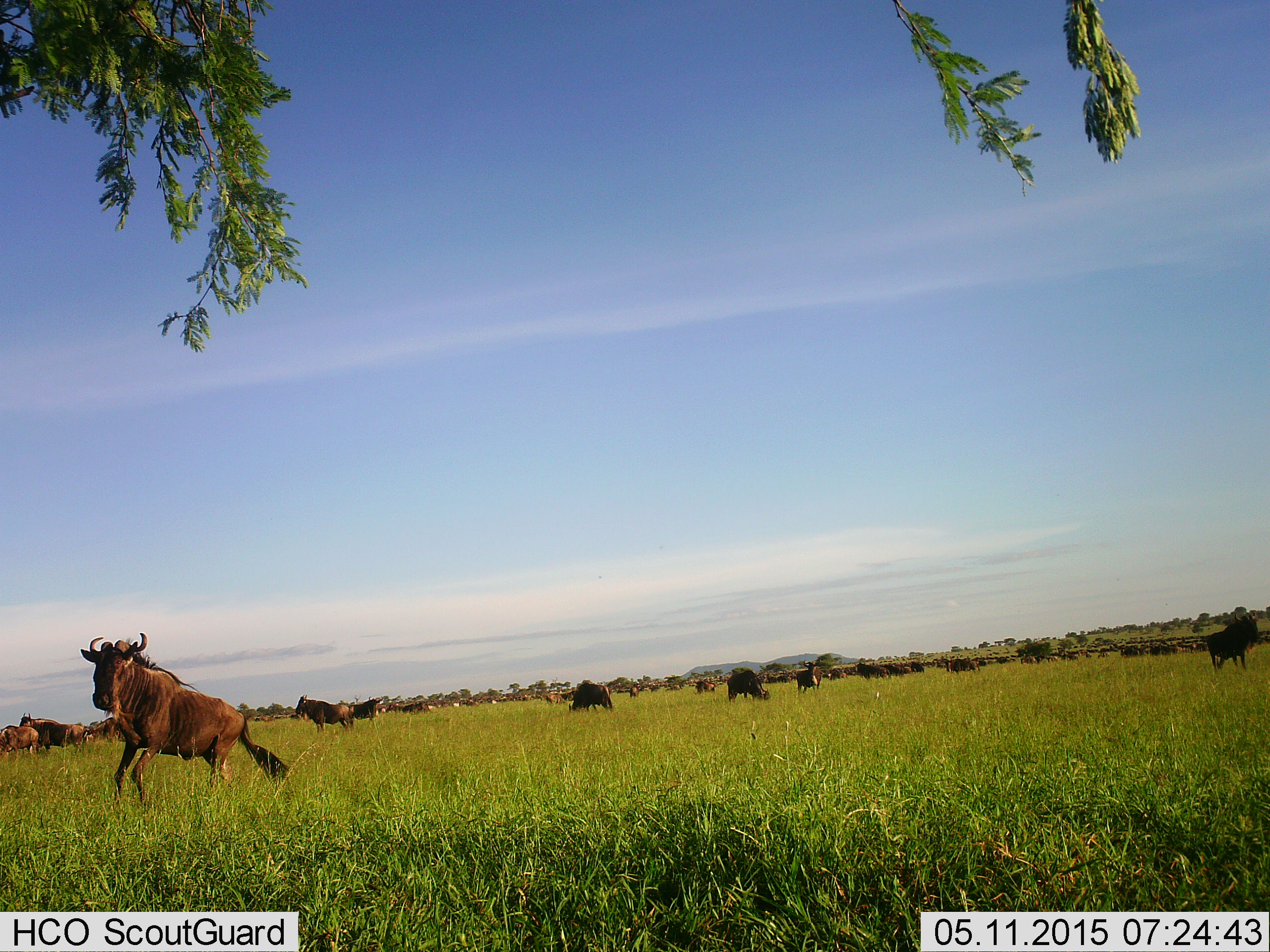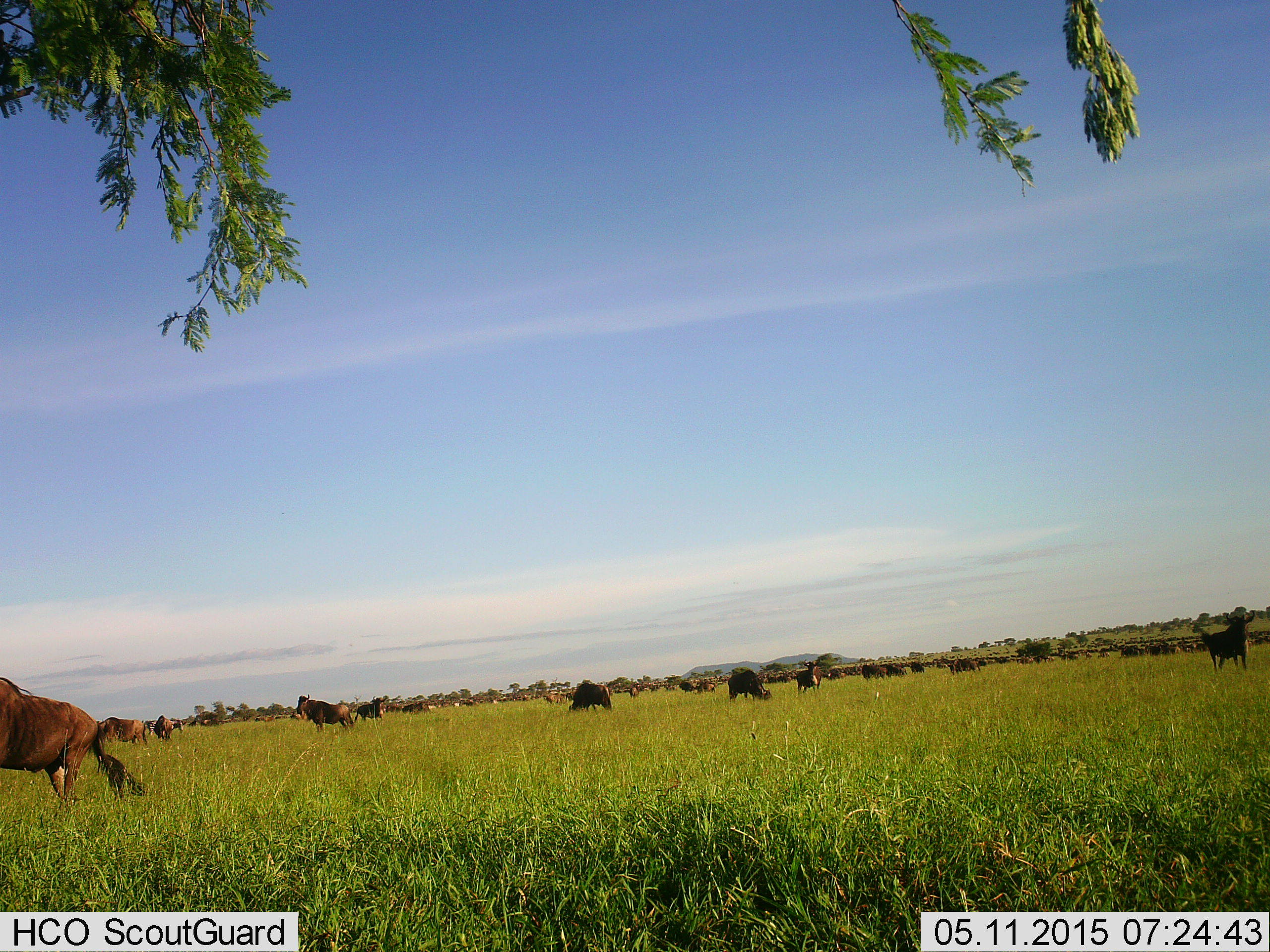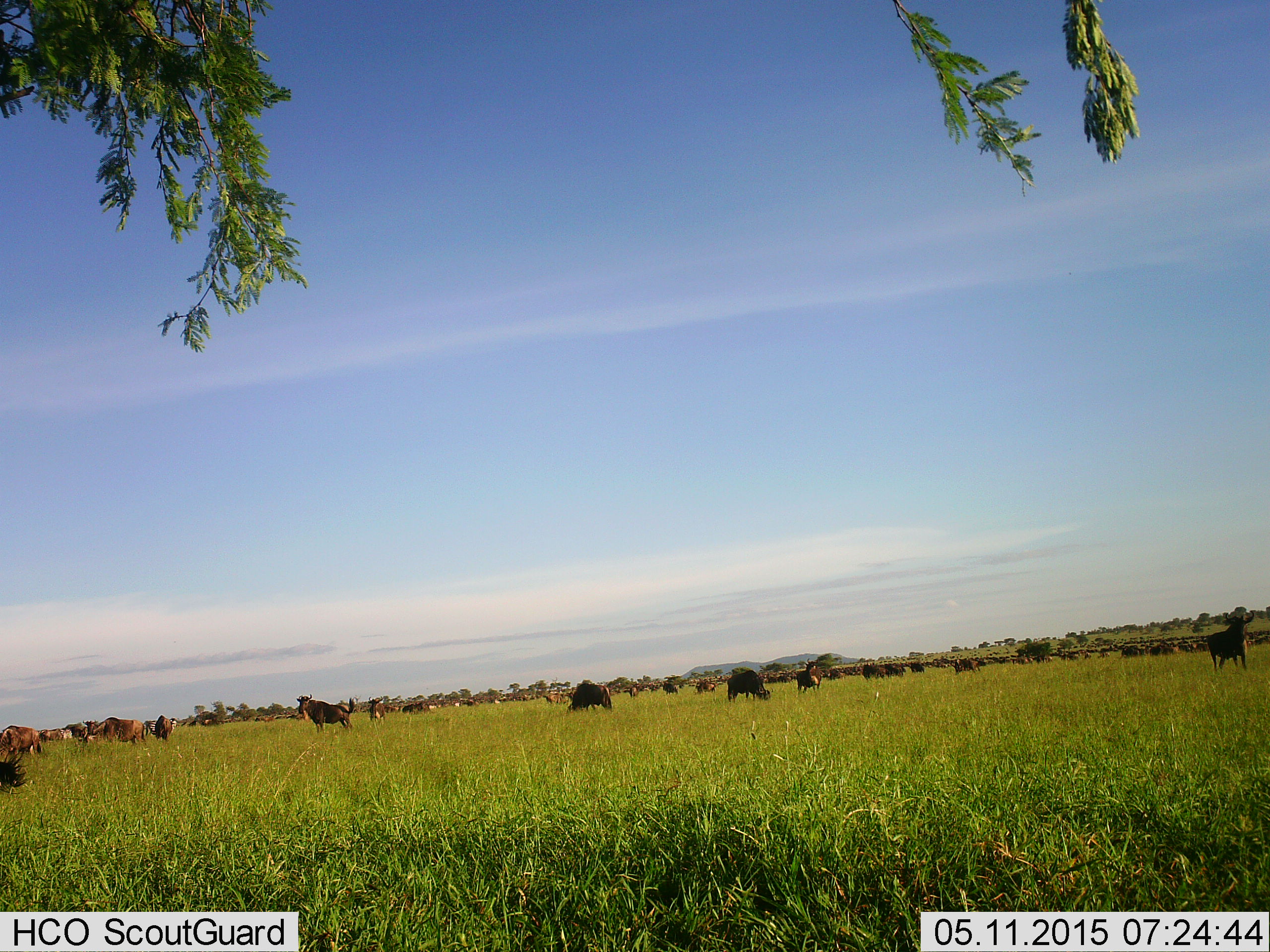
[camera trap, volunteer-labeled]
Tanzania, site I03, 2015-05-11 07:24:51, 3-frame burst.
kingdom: Animalia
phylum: Chordata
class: Mammalia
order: Artiodactyla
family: Bovidae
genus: Connochaetes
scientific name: Connochaetes taurinus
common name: blue wildebeest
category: wildebeest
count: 11-50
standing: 60%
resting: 30%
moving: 70%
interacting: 20%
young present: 0%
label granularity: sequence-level